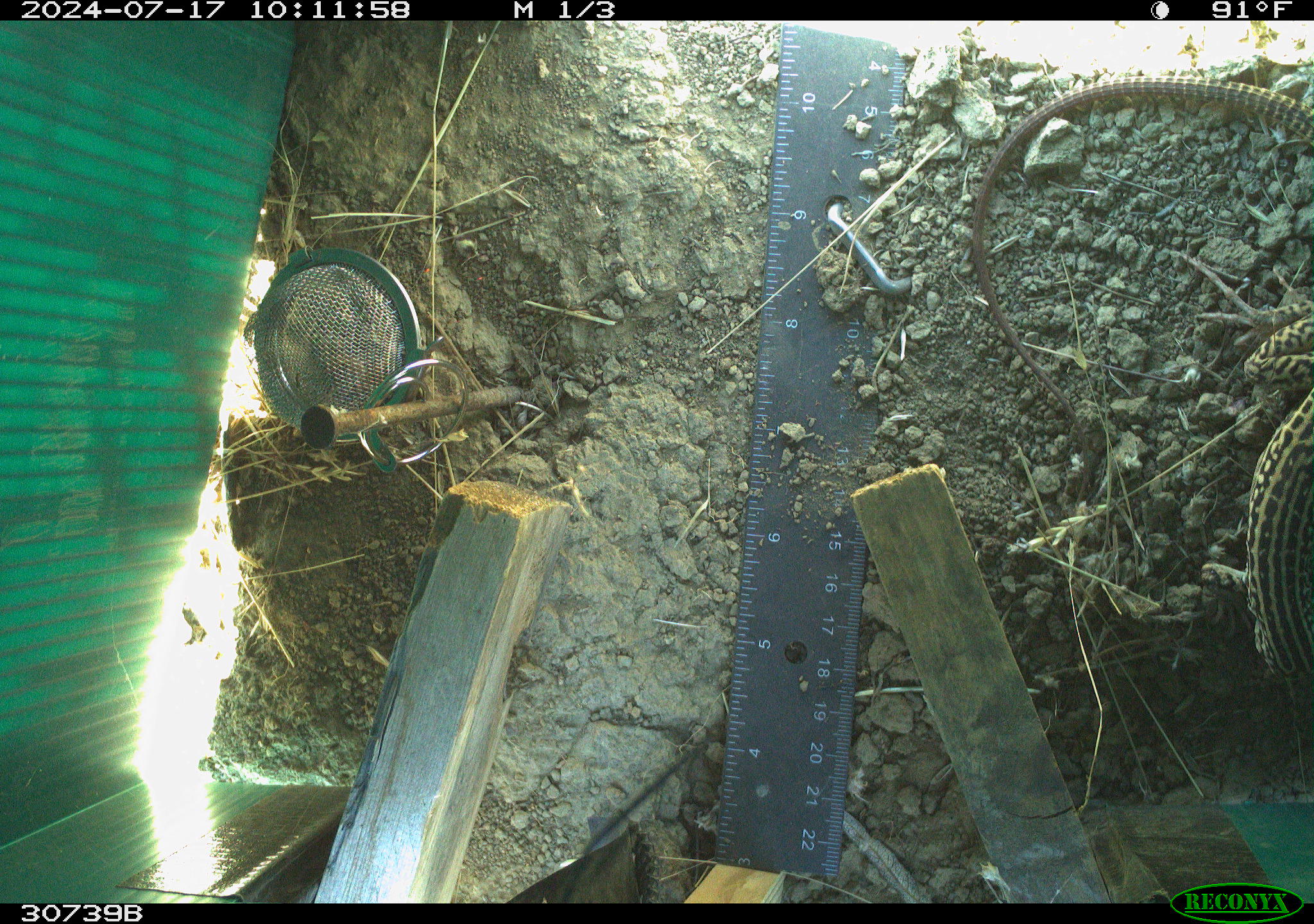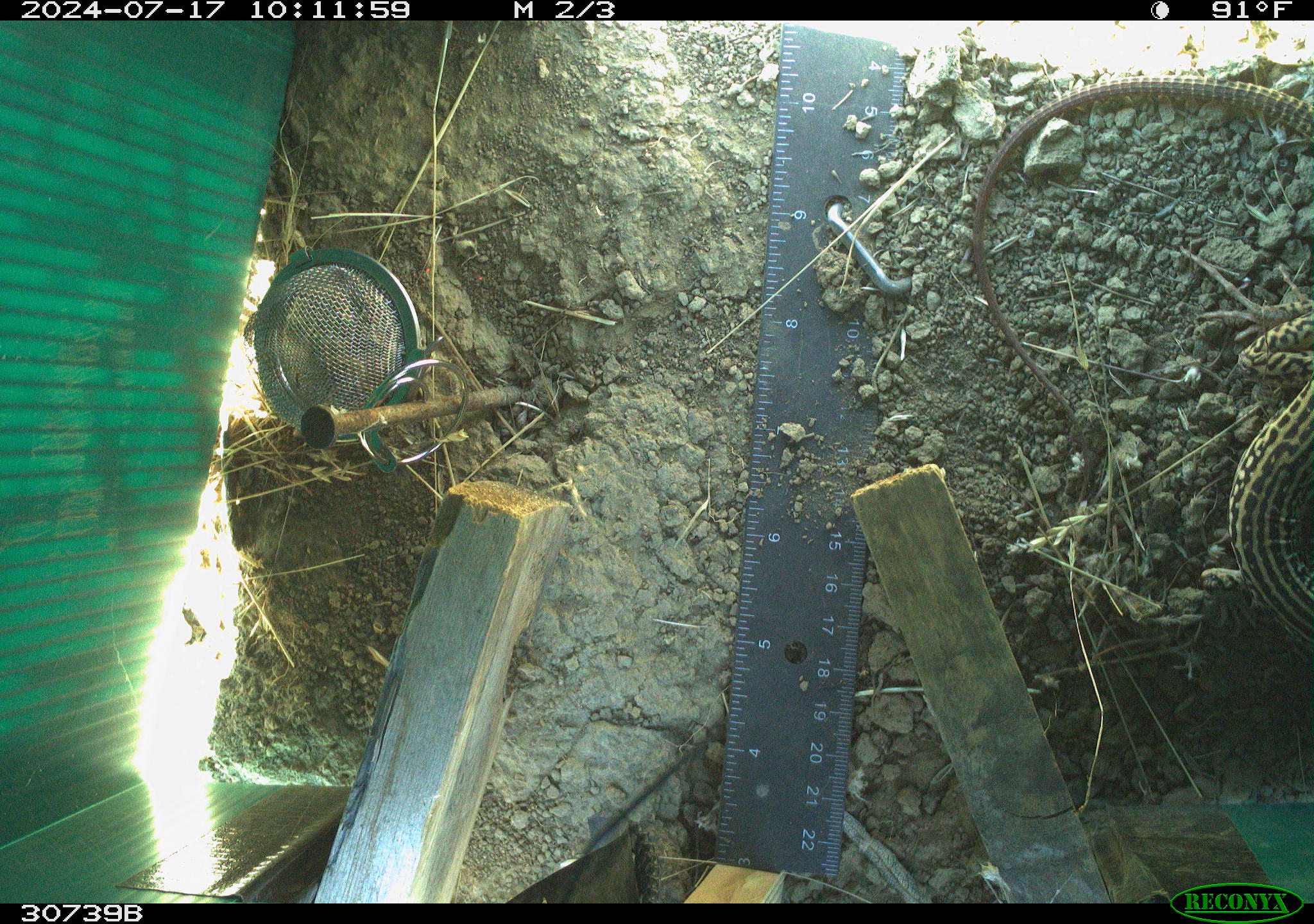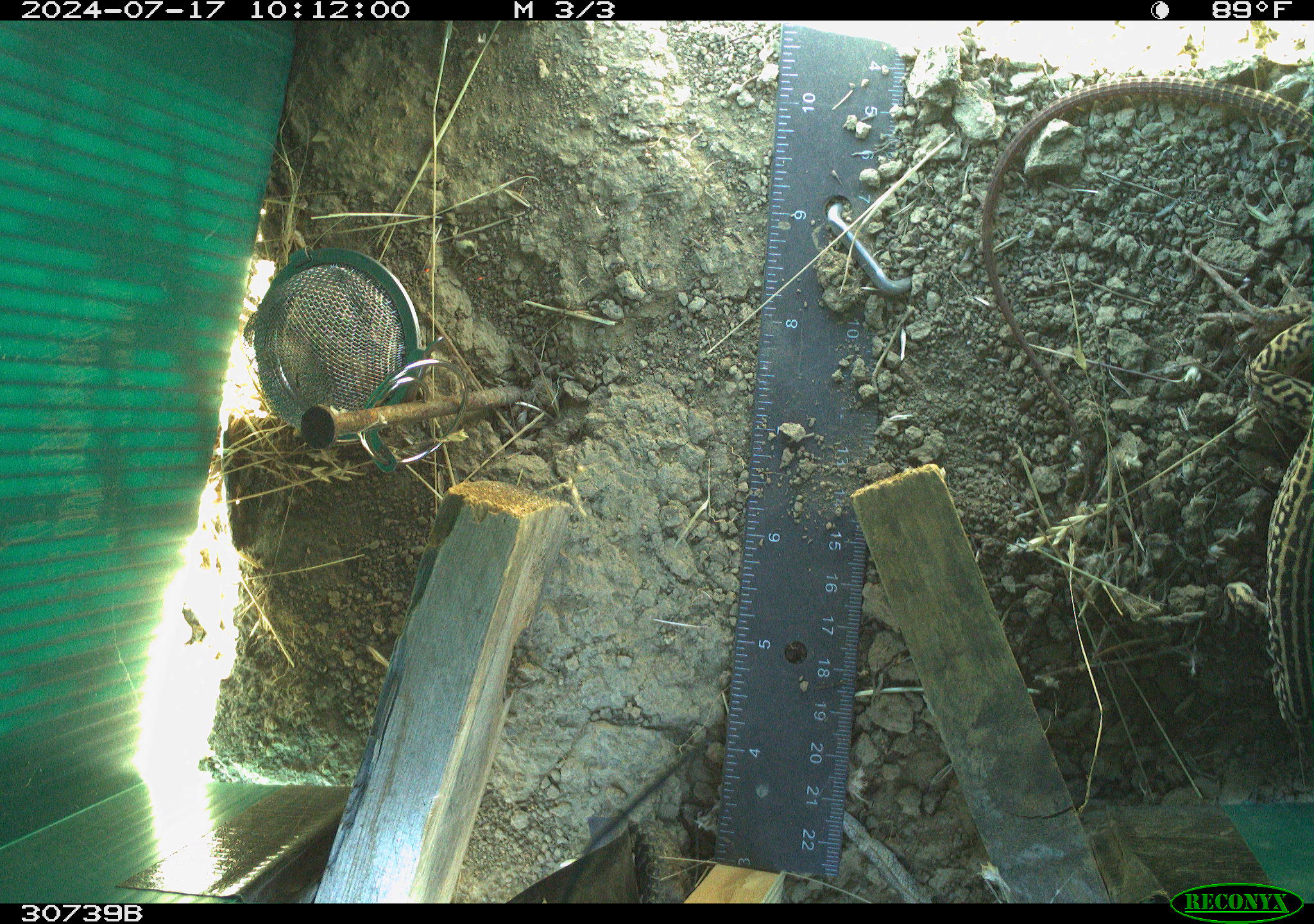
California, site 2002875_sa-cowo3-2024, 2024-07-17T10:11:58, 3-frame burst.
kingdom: Animalia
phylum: Chordata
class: Reptilia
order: Squamata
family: Teiidae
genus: Aspidoscelis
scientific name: Aspidoscelis tigris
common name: western whiptail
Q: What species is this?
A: Western whiptail (Aspidoscelis tigris).